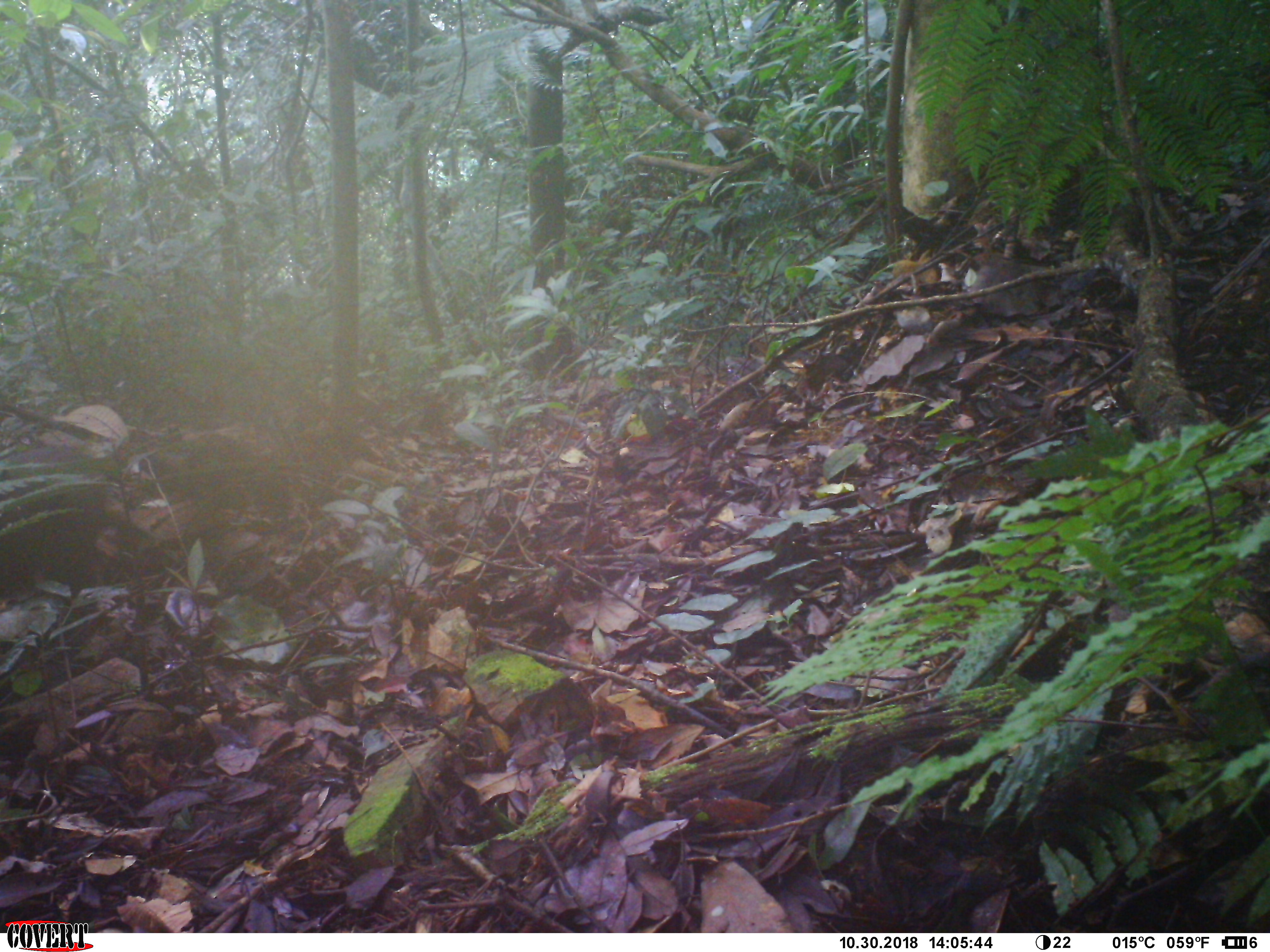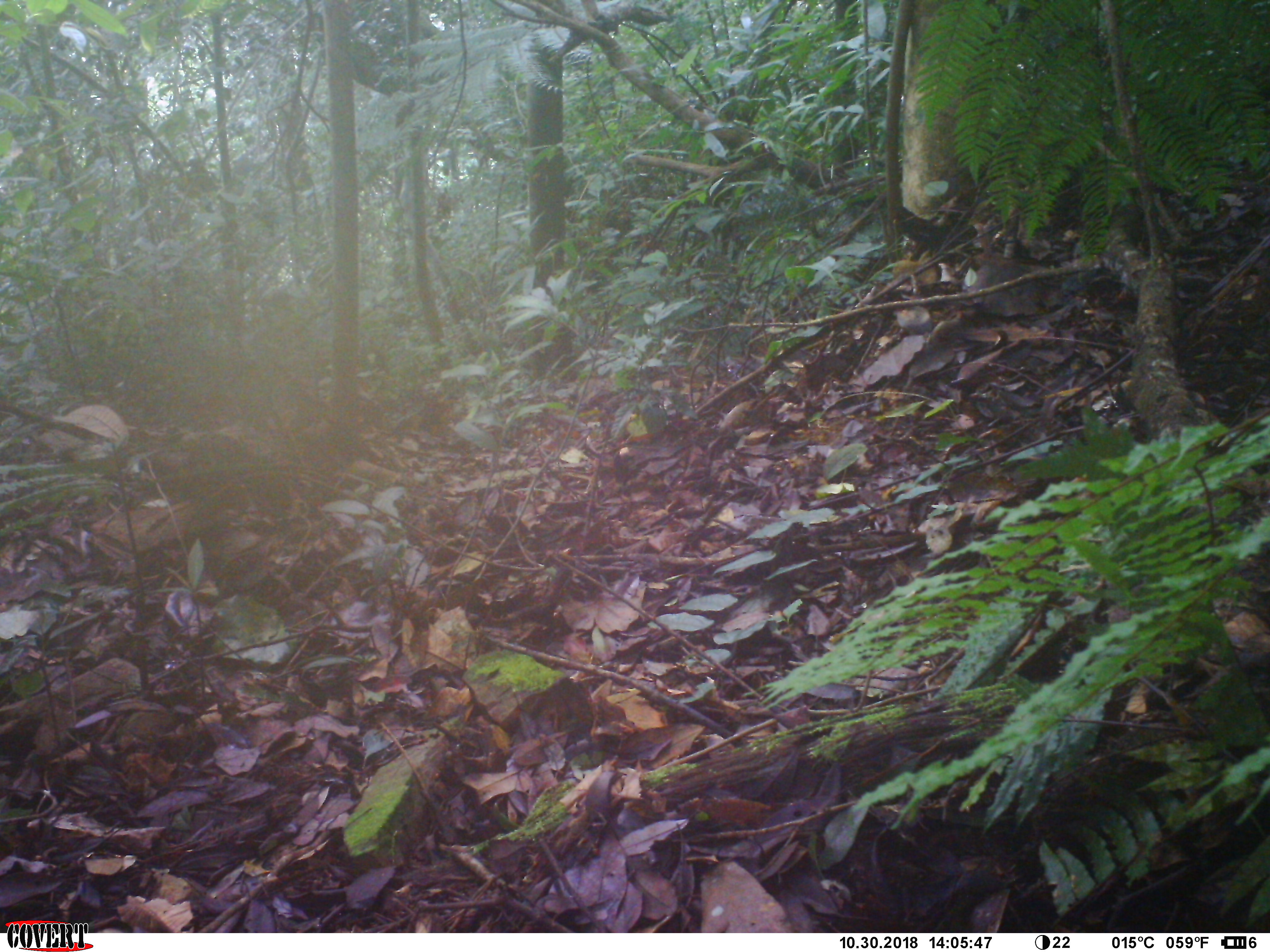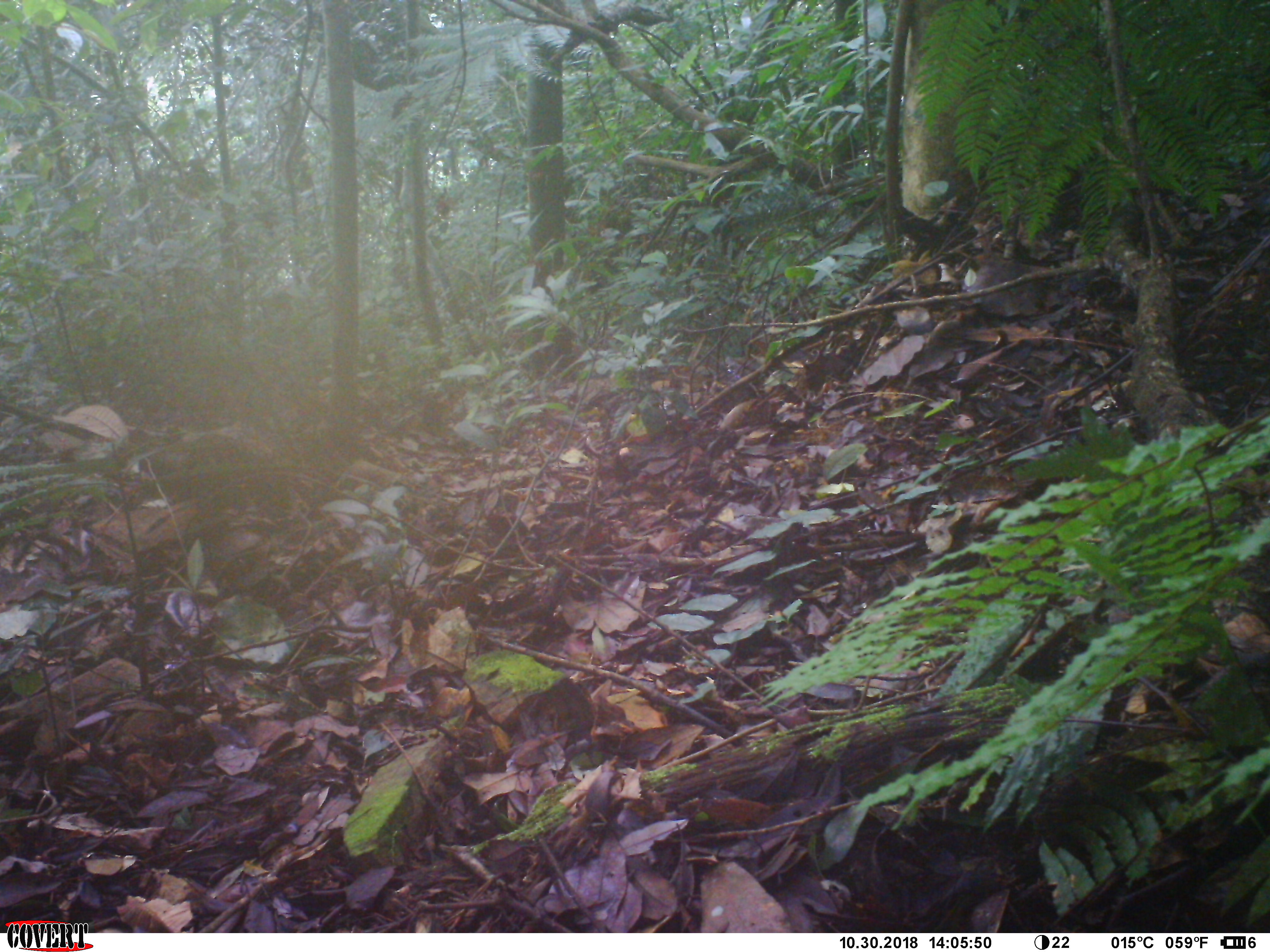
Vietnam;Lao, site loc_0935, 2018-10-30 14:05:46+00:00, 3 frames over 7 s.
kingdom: Animalia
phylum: Chordata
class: Mammalia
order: Primates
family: Cercopithecidae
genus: Macaca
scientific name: Macaca arctoides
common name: stump-tailed macaque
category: stump tailed macaque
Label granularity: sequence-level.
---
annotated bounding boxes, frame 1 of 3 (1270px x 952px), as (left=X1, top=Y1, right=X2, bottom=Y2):
stump tailed macaque: (left=0, top=447, right=99, bottom=600)